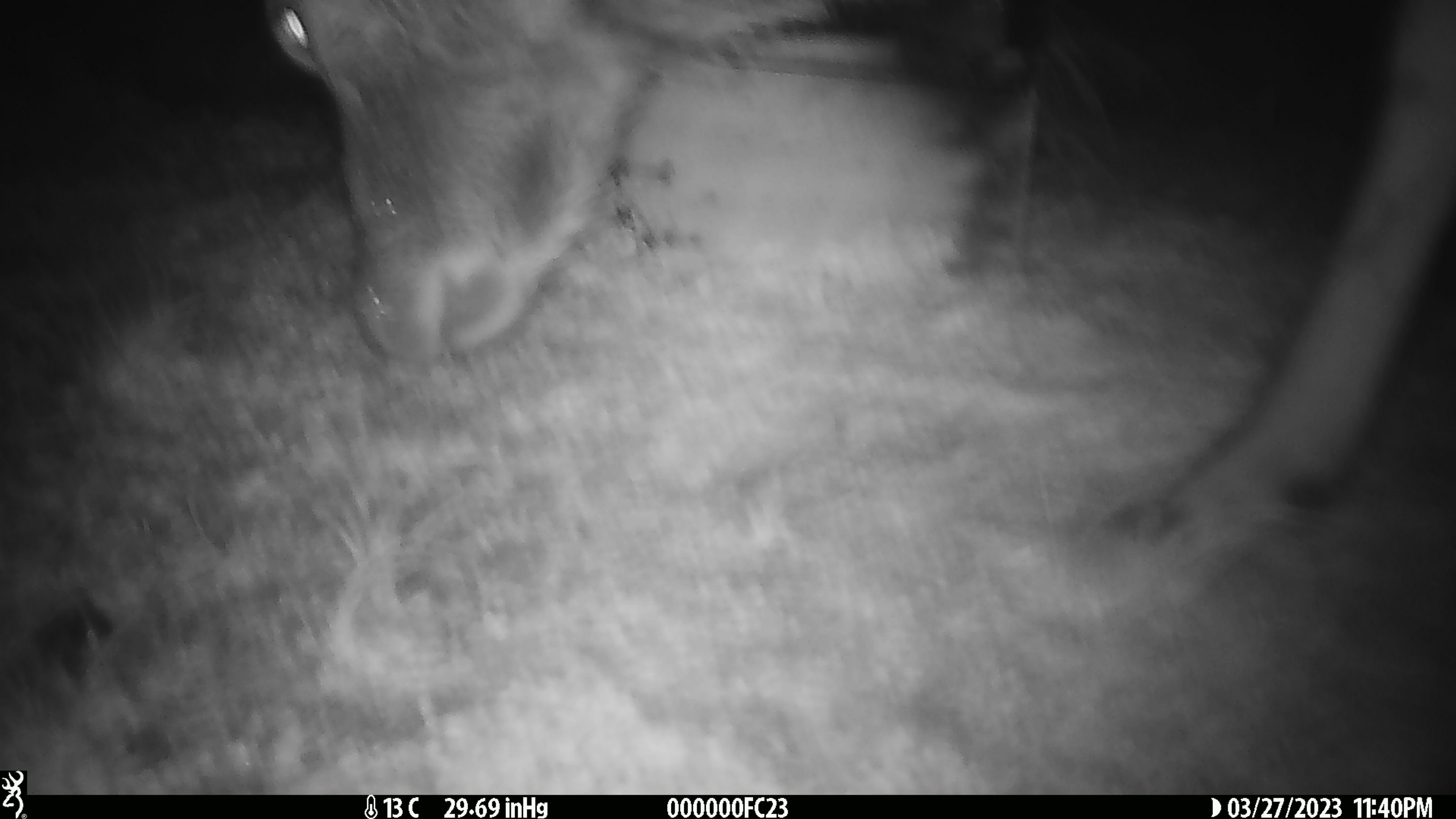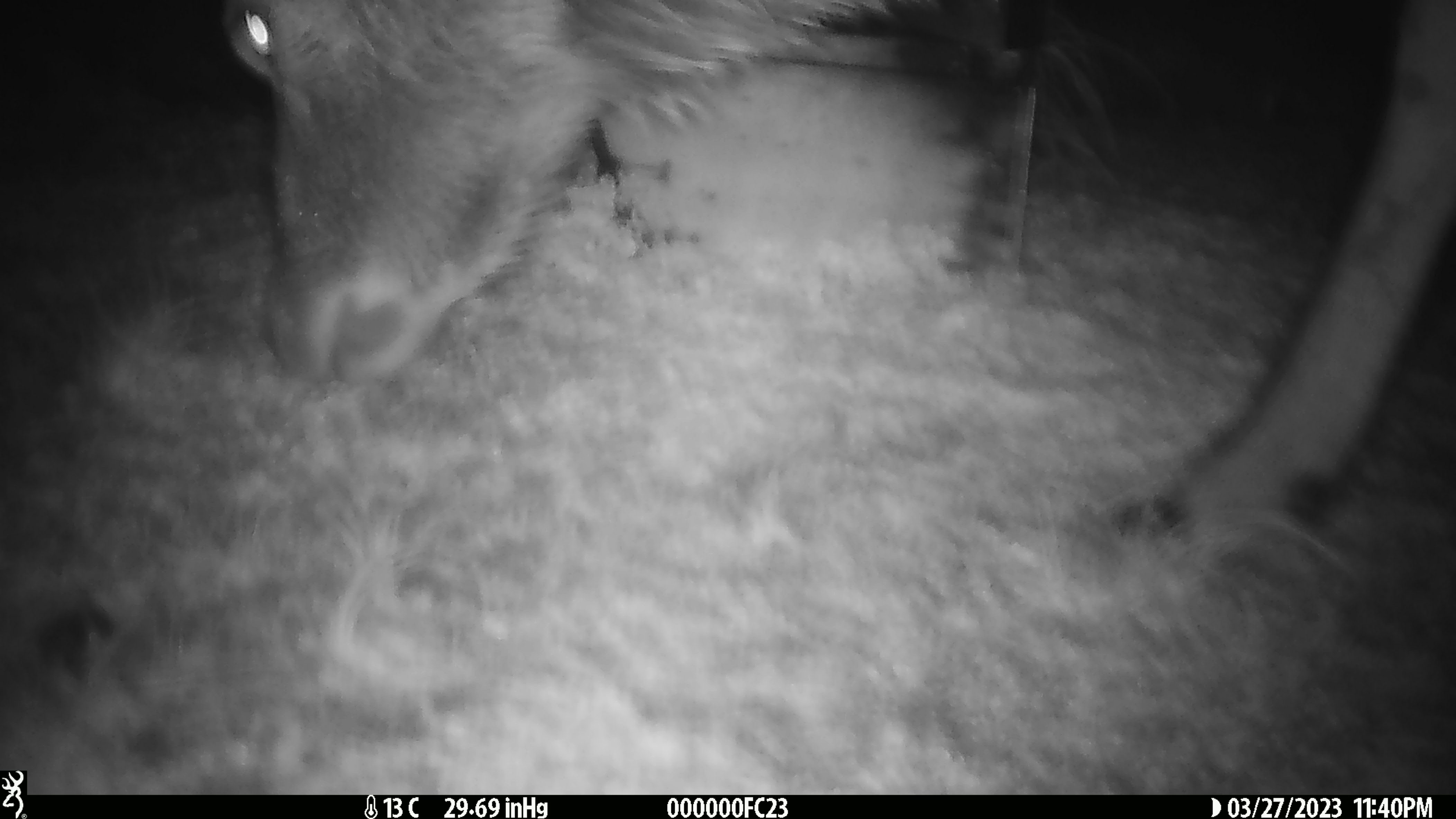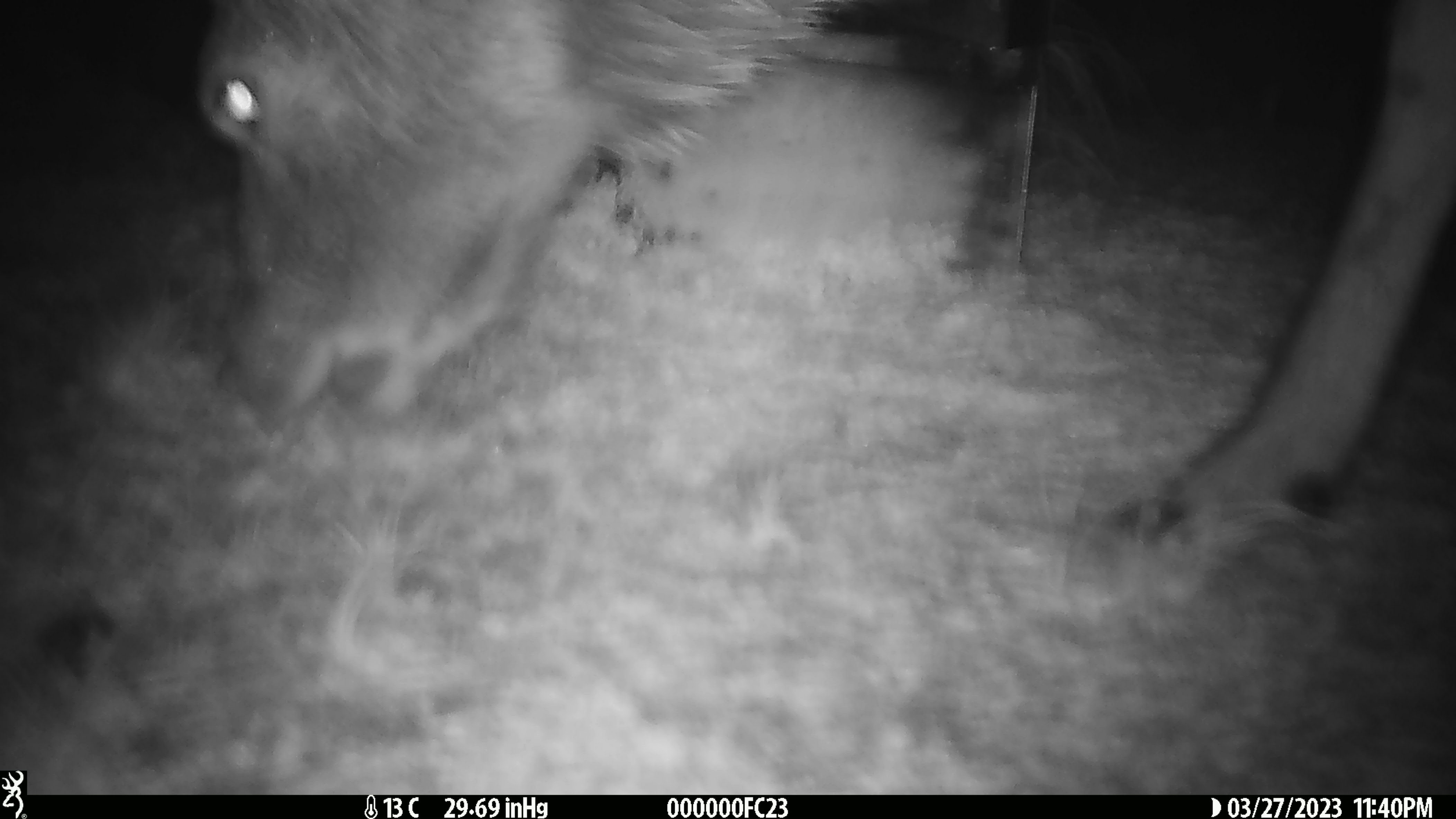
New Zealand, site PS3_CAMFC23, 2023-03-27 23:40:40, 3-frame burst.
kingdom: Animalia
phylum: Chordata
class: Mammalia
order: Artiodactyla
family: Cervidae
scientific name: Cervidae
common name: deer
Deer (Cervidae).